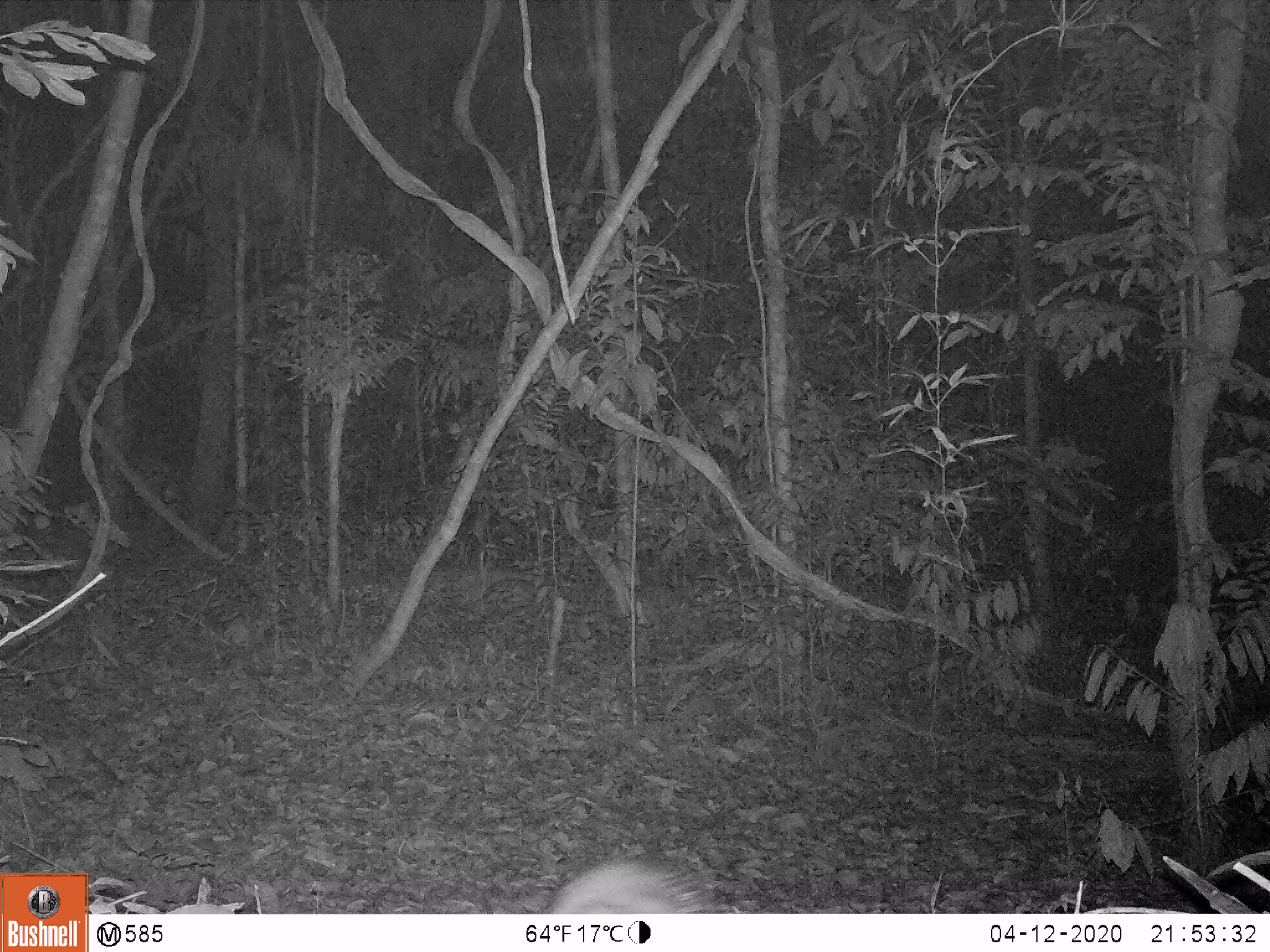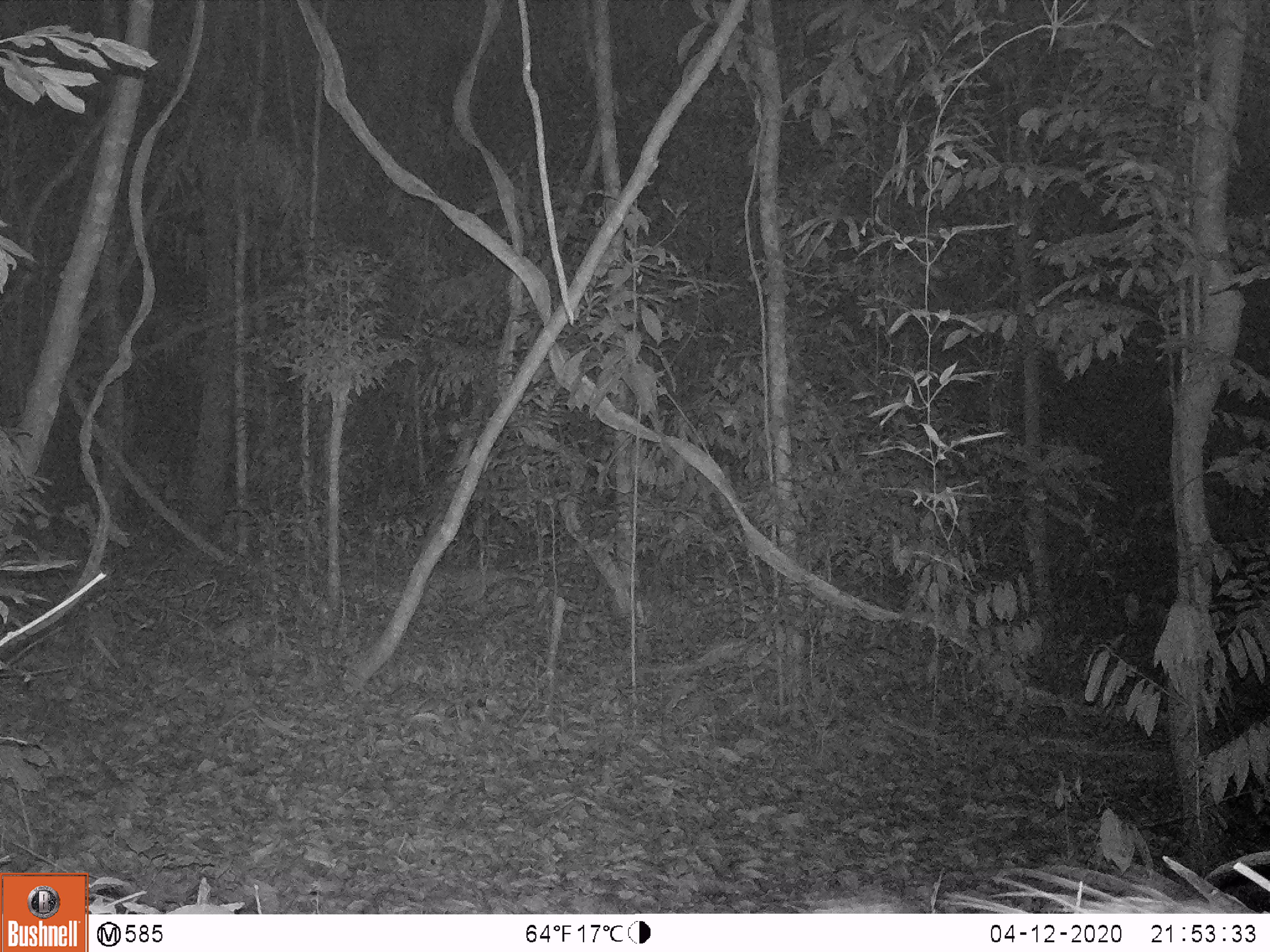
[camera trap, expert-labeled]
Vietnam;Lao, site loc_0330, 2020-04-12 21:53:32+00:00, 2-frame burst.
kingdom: Animalia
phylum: Chordata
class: Mammalia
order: Rodentia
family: Hystricidae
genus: Atherurus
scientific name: Atherurus macrourus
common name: asiatic brush-tailed porcupine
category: asiatic brush tailed porcupine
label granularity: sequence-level